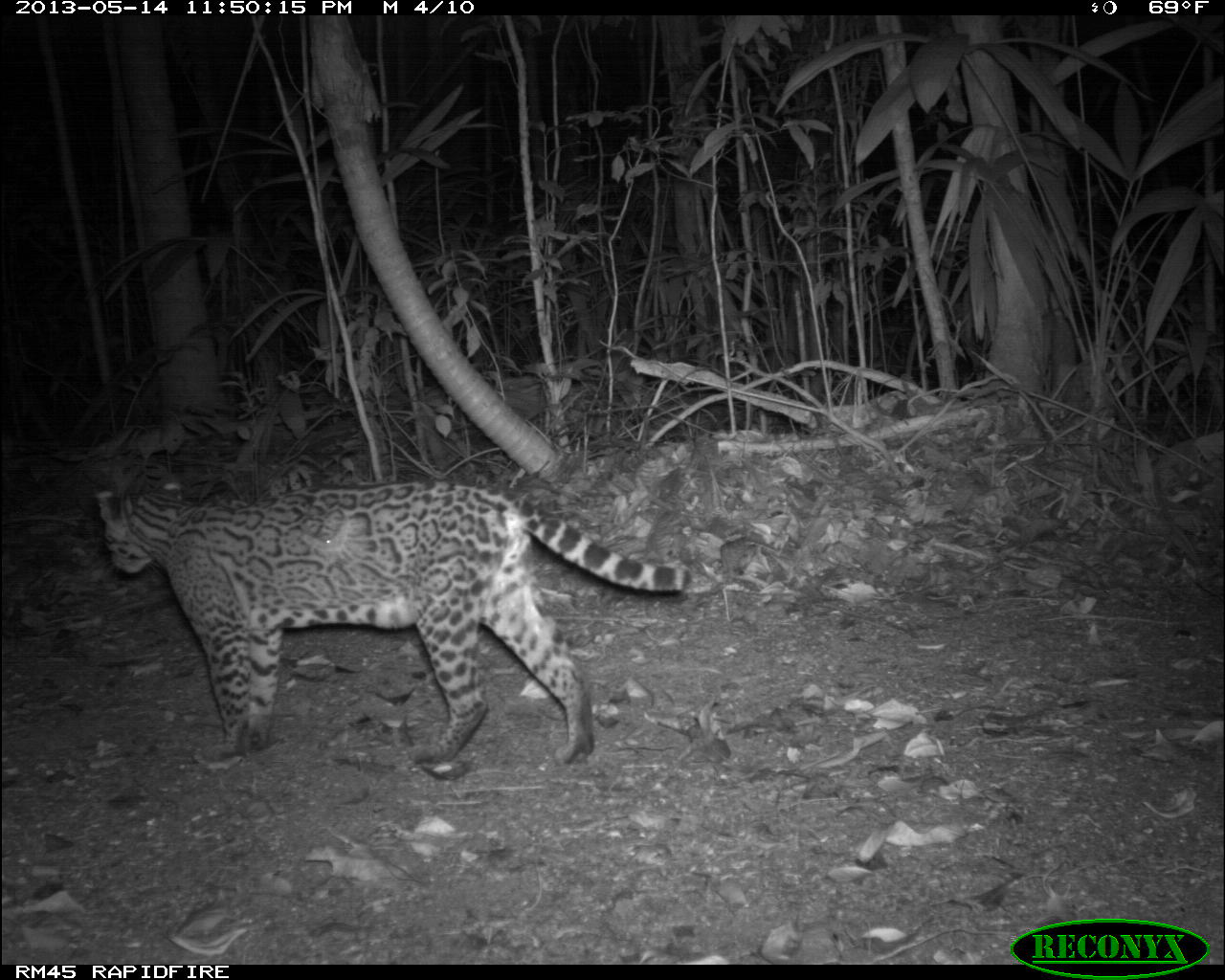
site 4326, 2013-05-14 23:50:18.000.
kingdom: Animalia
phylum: Chordata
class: Mammalia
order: Carnivora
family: Felidae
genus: Leopardus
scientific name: Leopardus pardalis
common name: ocelot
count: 1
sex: female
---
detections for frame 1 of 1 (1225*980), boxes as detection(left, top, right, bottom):
leopardus pardalis: detection(87, 474, 696, 782)